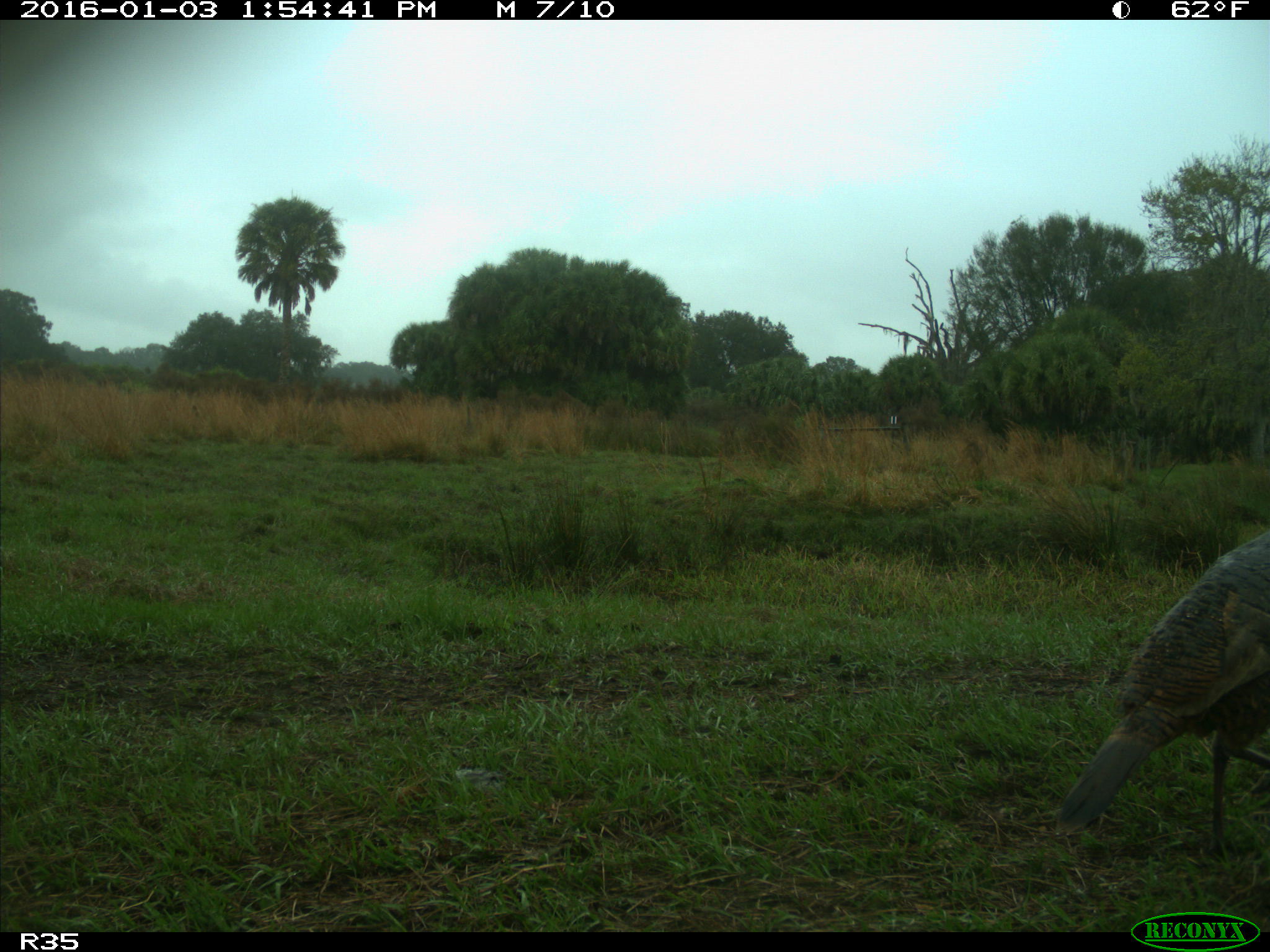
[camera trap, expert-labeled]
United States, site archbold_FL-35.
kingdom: Animalia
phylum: Chordata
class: Aves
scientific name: Aves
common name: birds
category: unidentified bird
Unidentified bird (birds) (Aves).